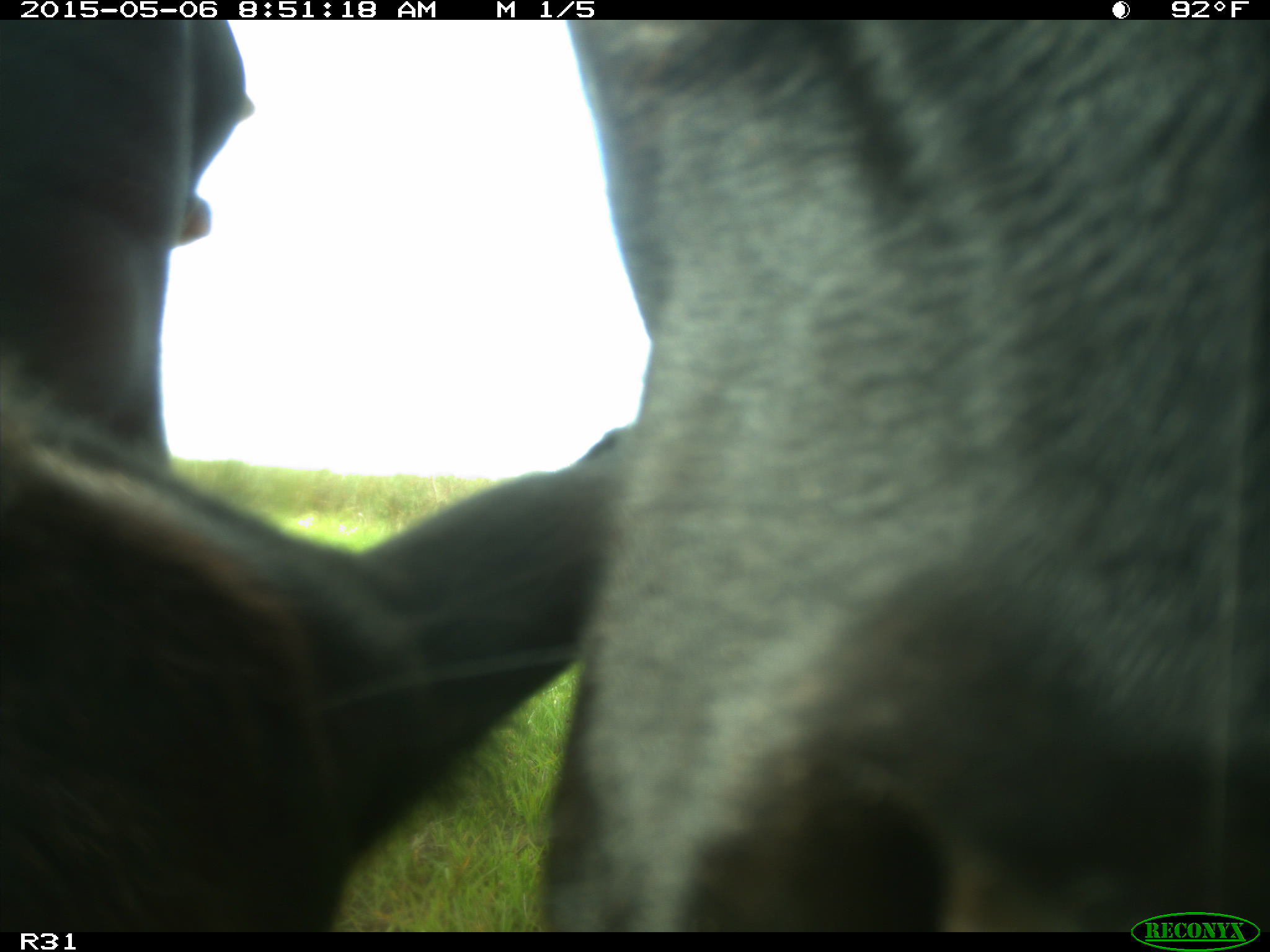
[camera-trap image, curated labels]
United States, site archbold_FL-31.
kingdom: Animalia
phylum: Chordata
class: Mammalia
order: Artiodactyla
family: Bovidae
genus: Bos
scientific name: Bos taurus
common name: domestic cow